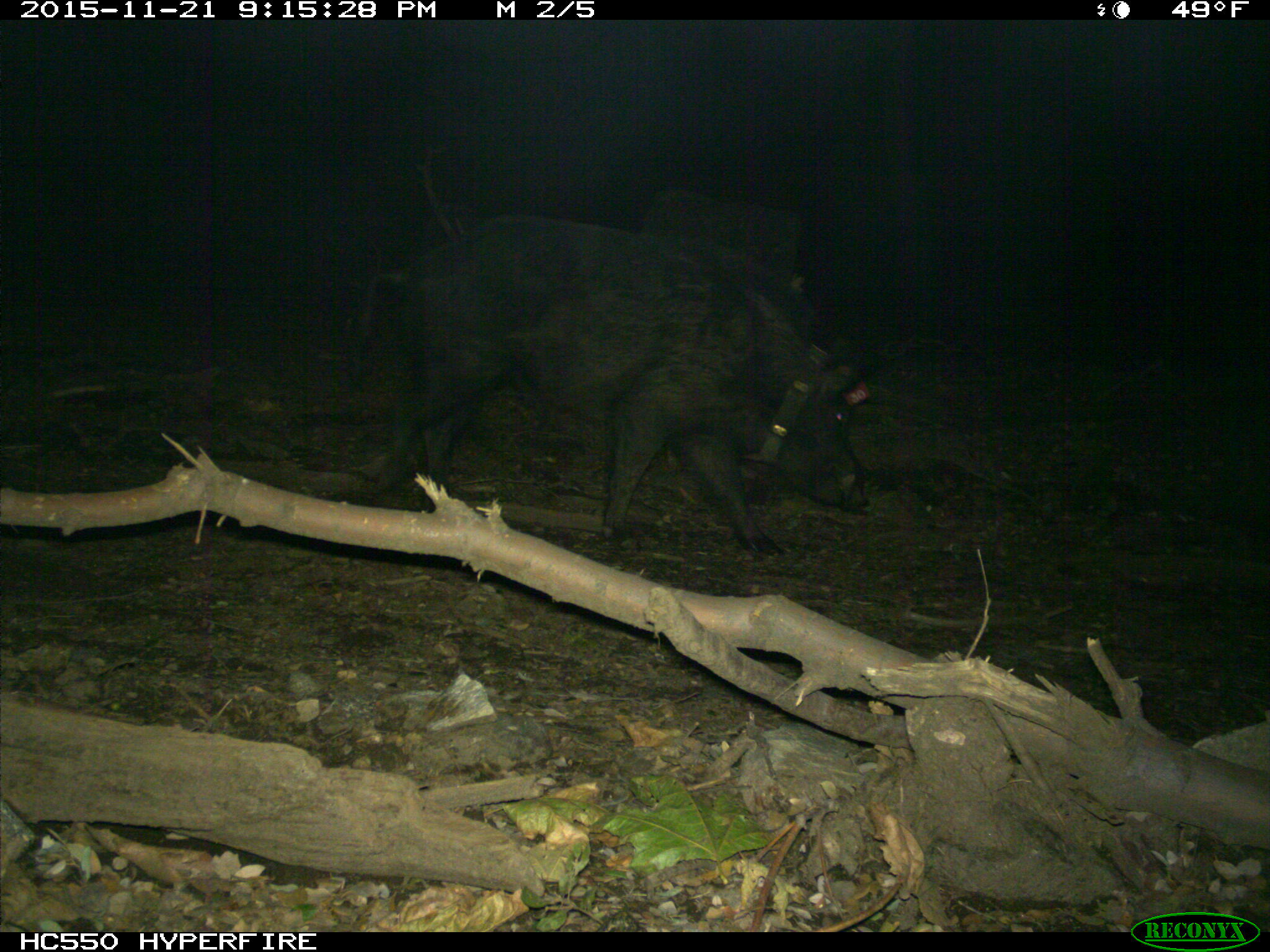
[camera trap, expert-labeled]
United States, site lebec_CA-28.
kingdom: Animalia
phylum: Chordata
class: Mammalia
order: Artiodactyla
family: Suidae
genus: Sus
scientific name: Sus scrofa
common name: wild boar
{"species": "Sus scrofa (wild boar)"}